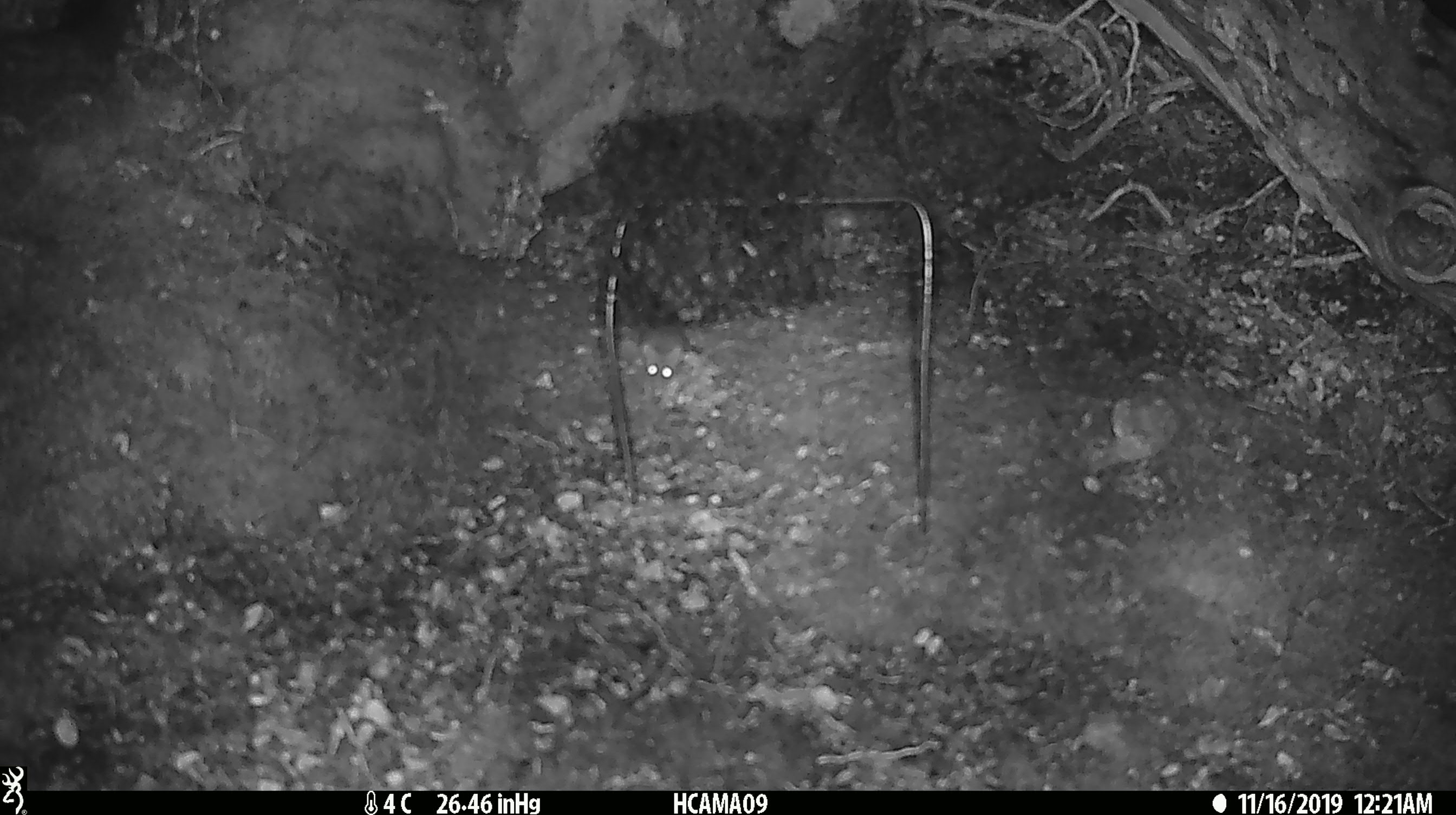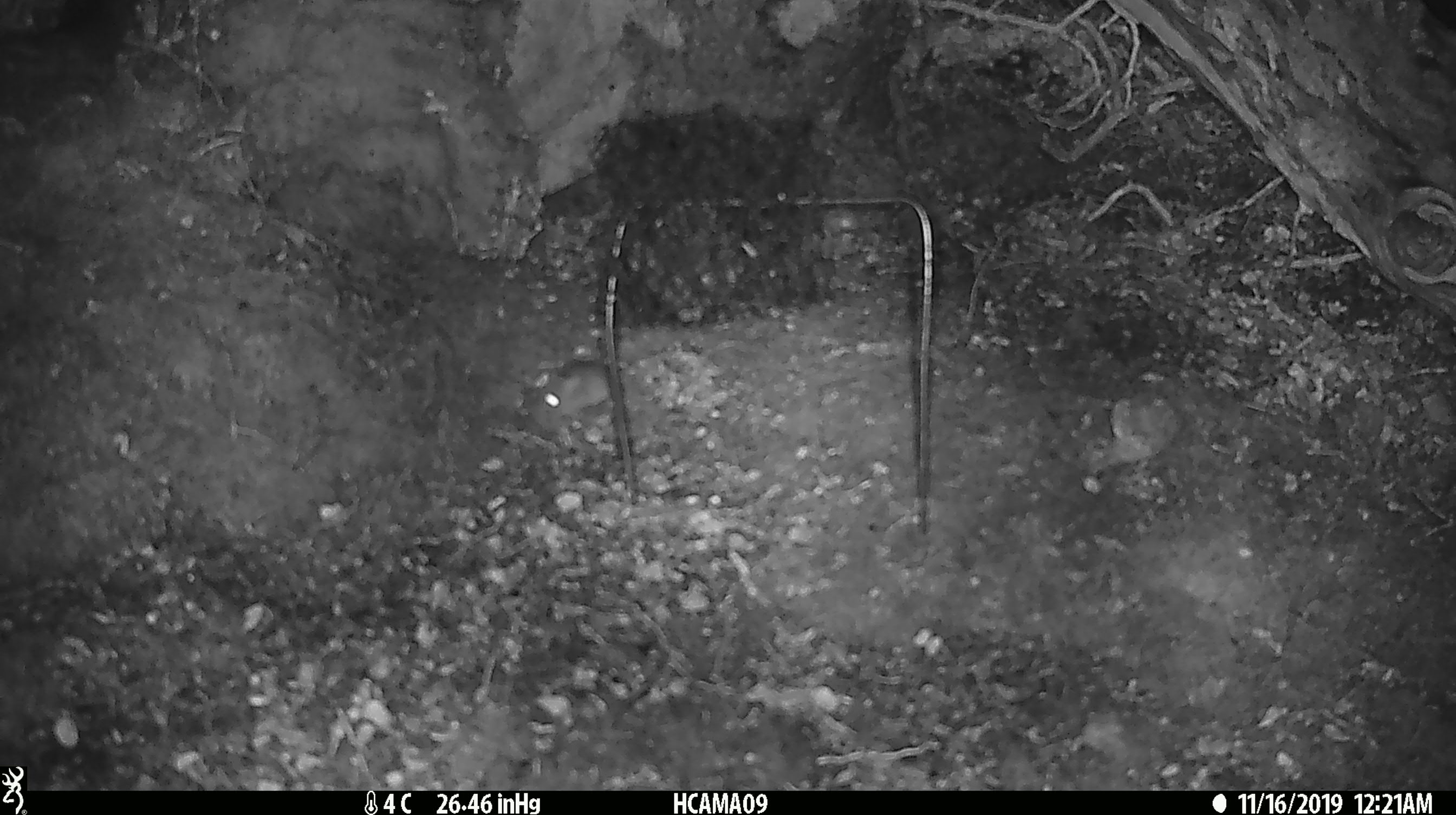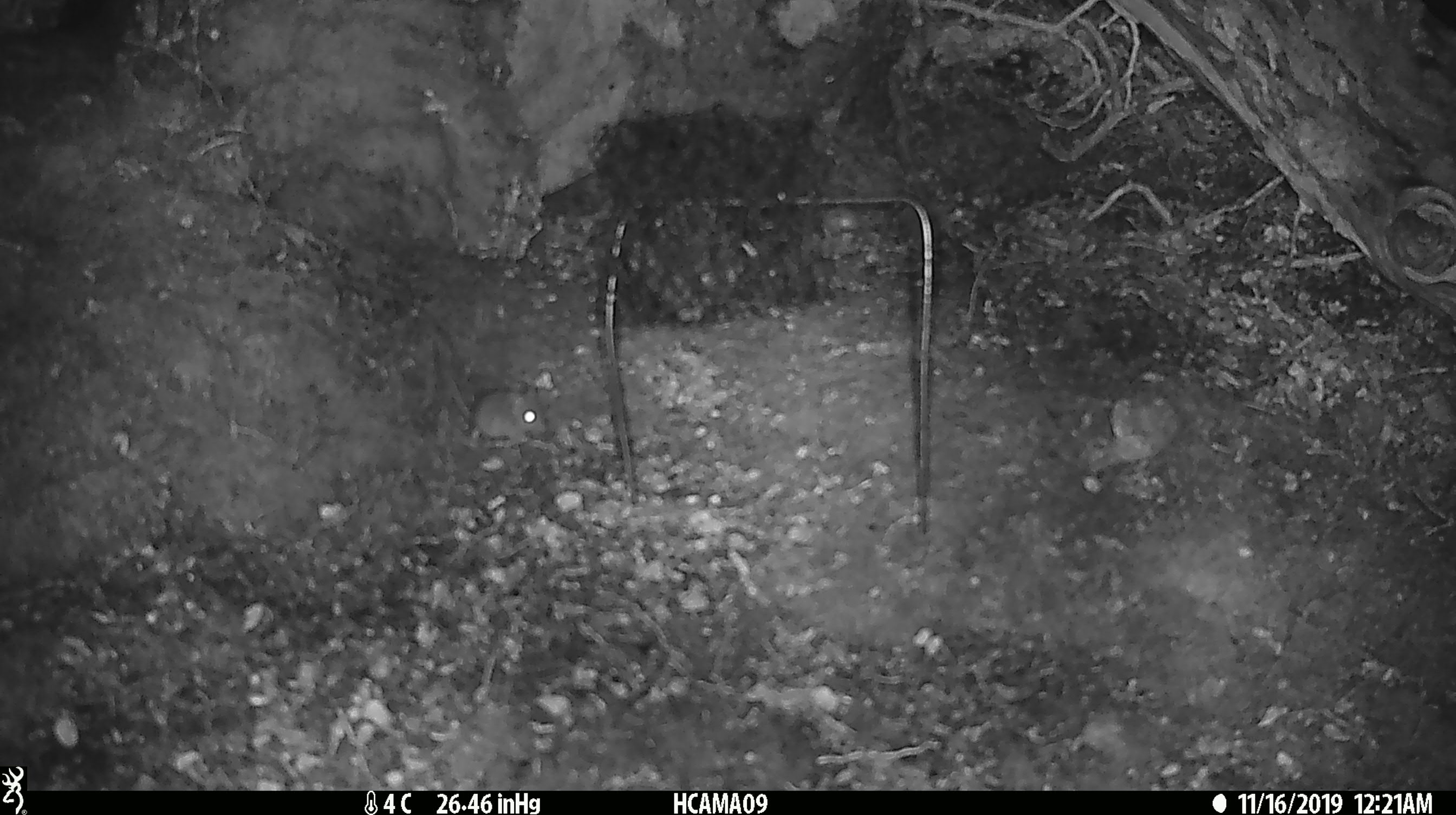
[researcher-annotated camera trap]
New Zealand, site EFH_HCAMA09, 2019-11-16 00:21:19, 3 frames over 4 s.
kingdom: Animalia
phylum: Chordata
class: Mammalia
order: Rodentia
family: Muridae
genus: Mus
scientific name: Mus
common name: mouse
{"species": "mouse (Mus)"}